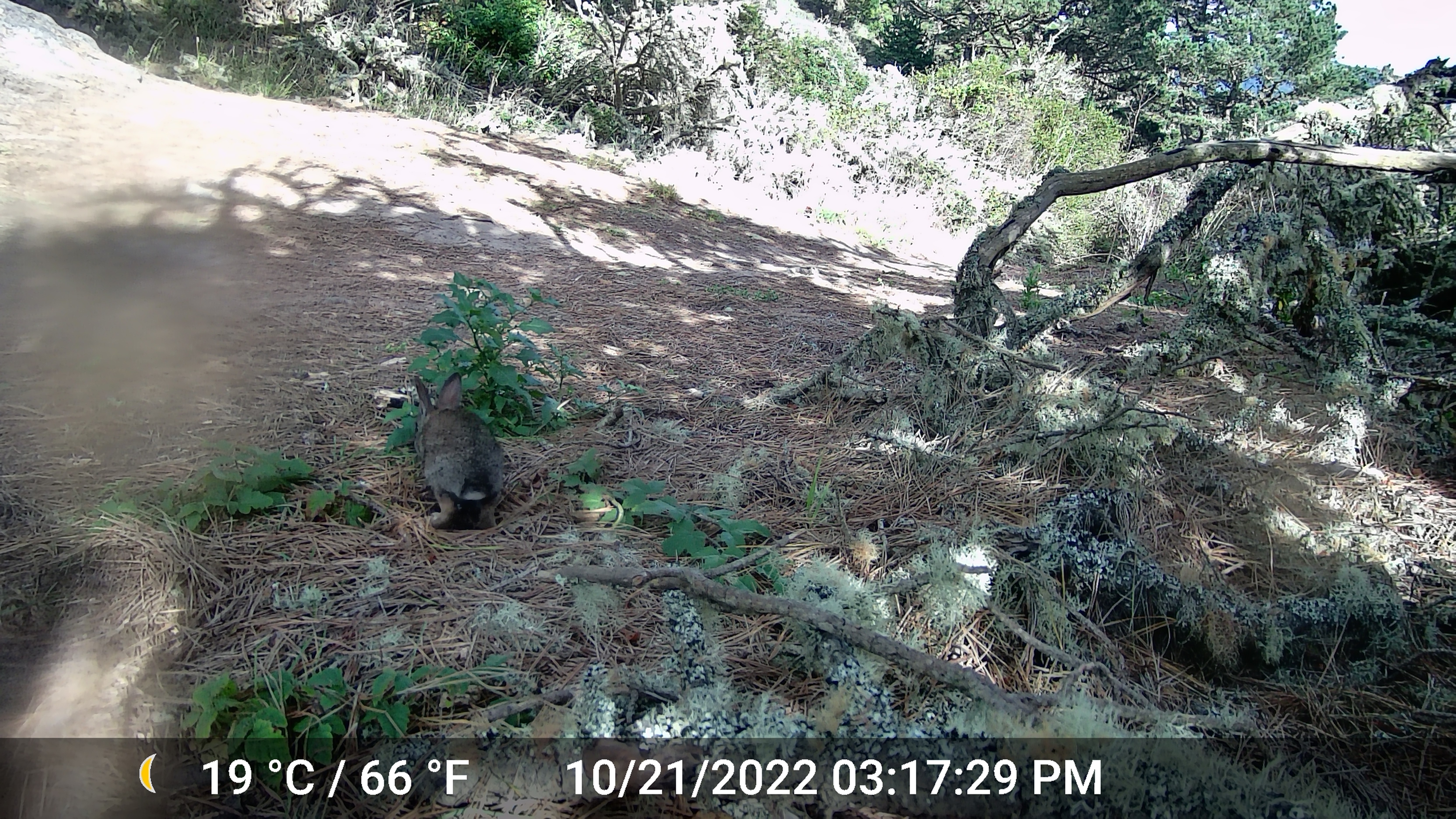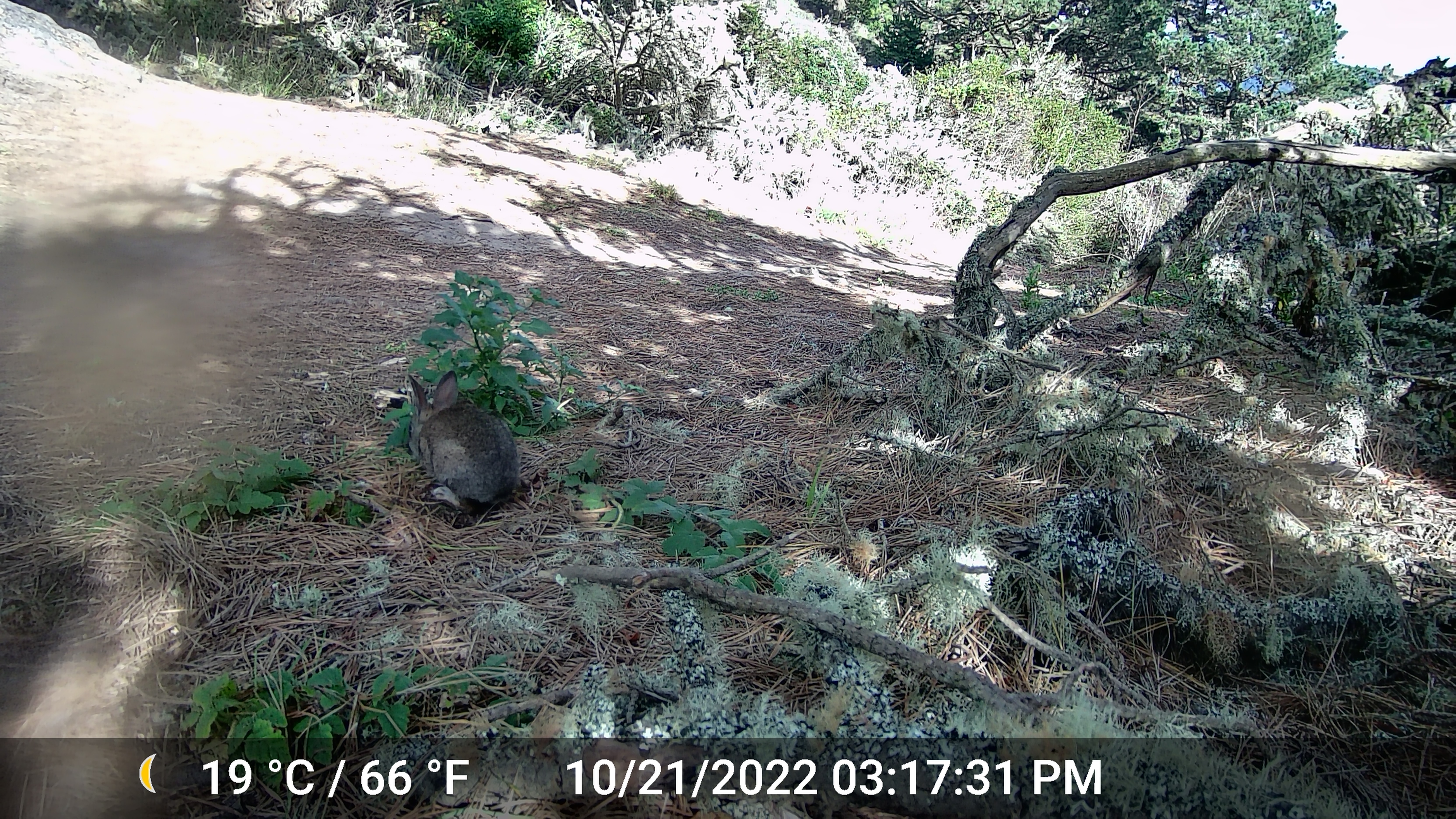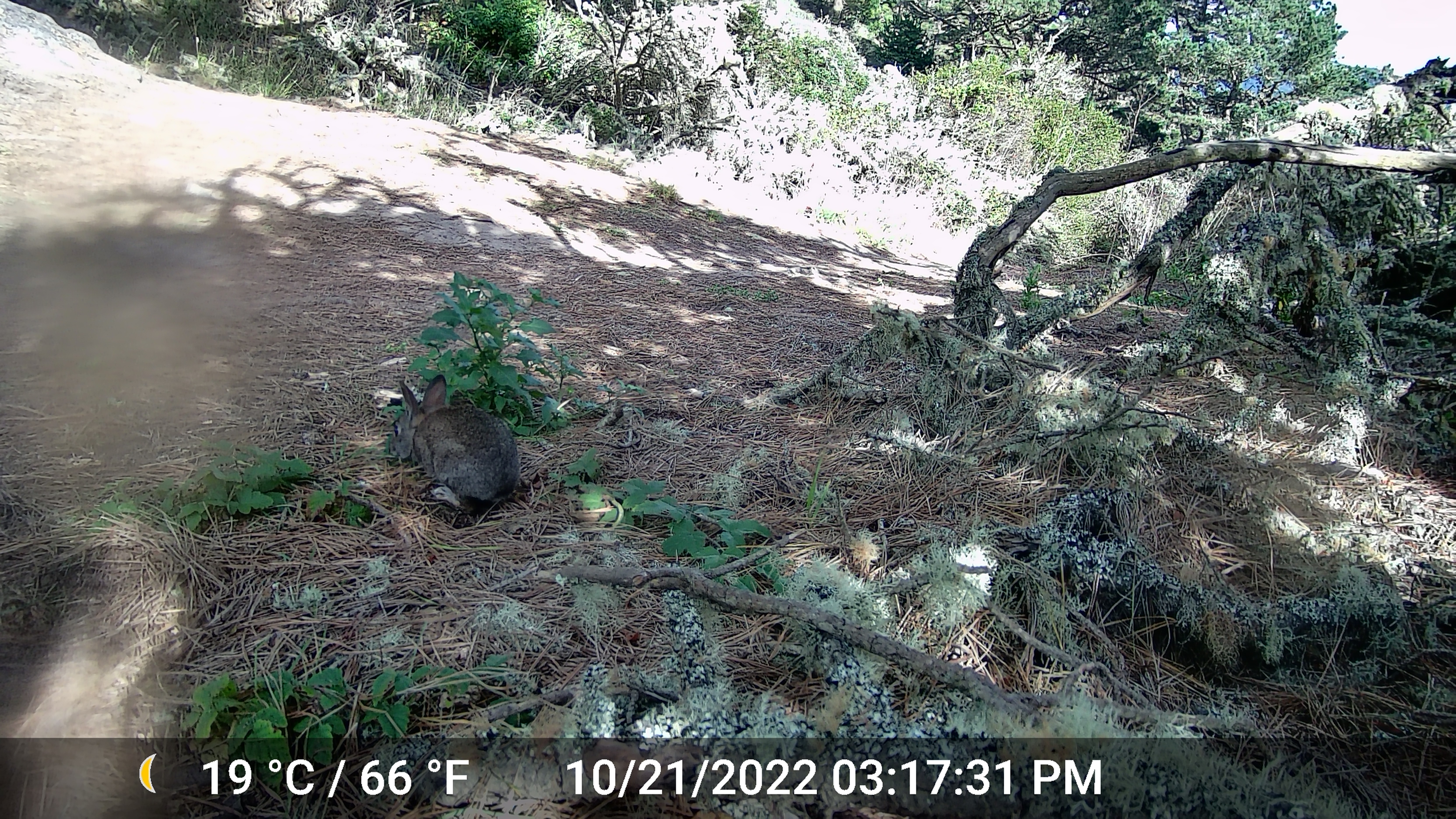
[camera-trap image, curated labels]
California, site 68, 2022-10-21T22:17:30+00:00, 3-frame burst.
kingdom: Animalia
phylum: Chordata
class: Mammalia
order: Lagomorpha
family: Leporidae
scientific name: Leporidae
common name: rabbit